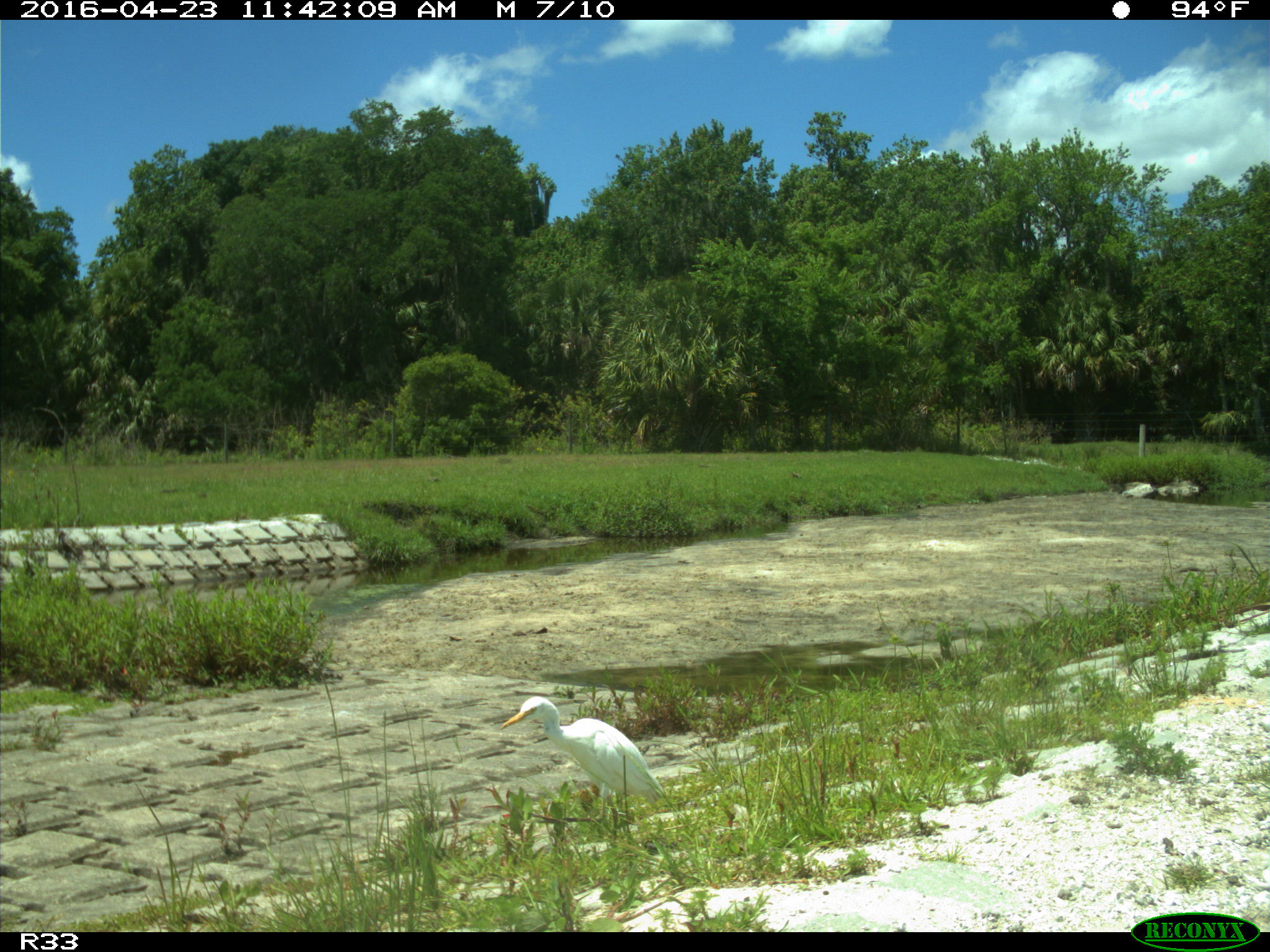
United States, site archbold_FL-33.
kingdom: Animalia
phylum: Chordata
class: Aves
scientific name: Aves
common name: birds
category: unidentified bird